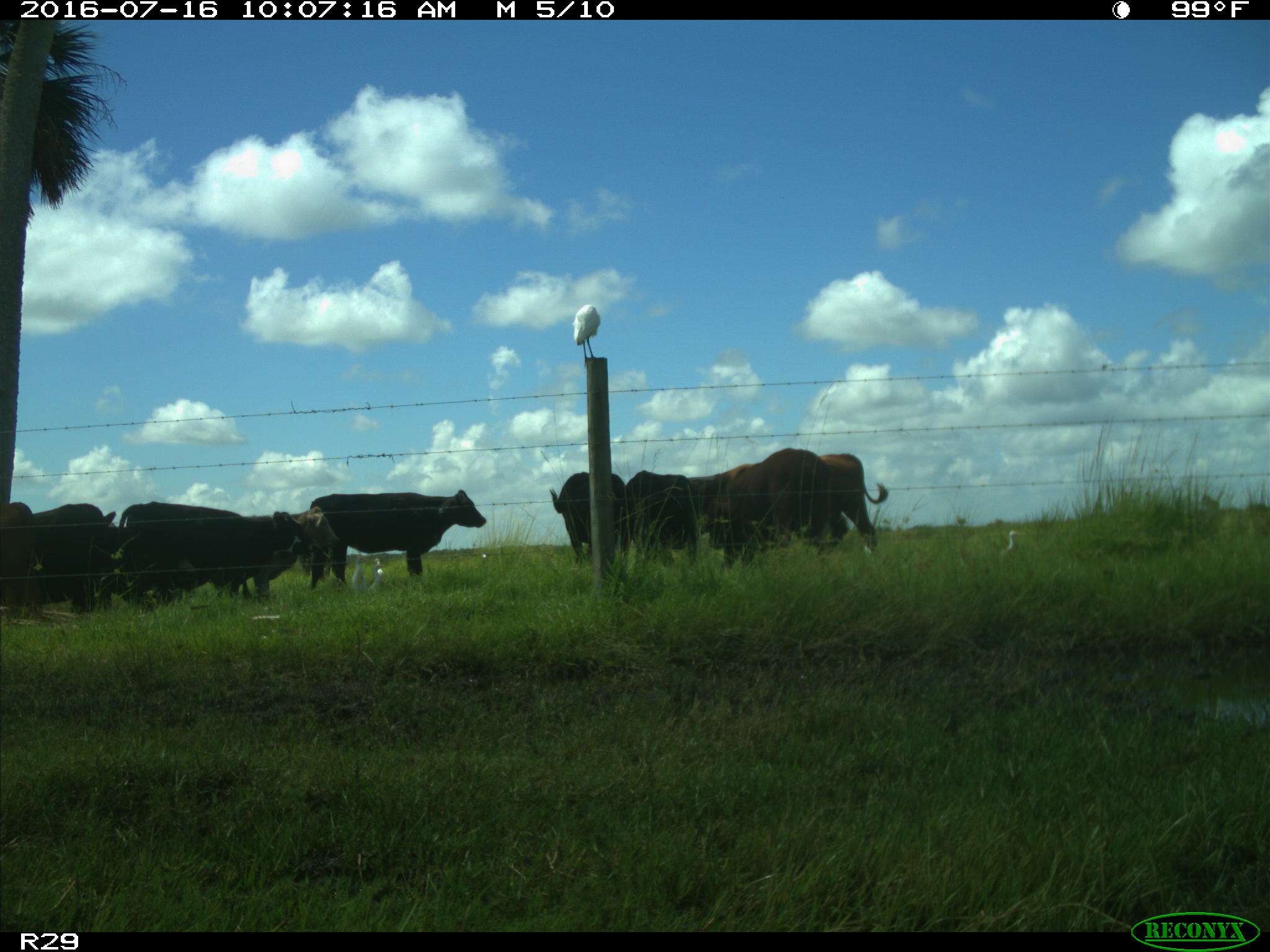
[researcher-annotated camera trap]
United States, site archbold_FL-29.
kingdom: Animalia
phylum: Chordata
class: Mammalia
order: Artiodactyla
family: Bovidae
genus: Bos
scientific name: Bos taurus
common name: domestic cow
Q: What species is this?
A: Bos taurus (domestic cow).